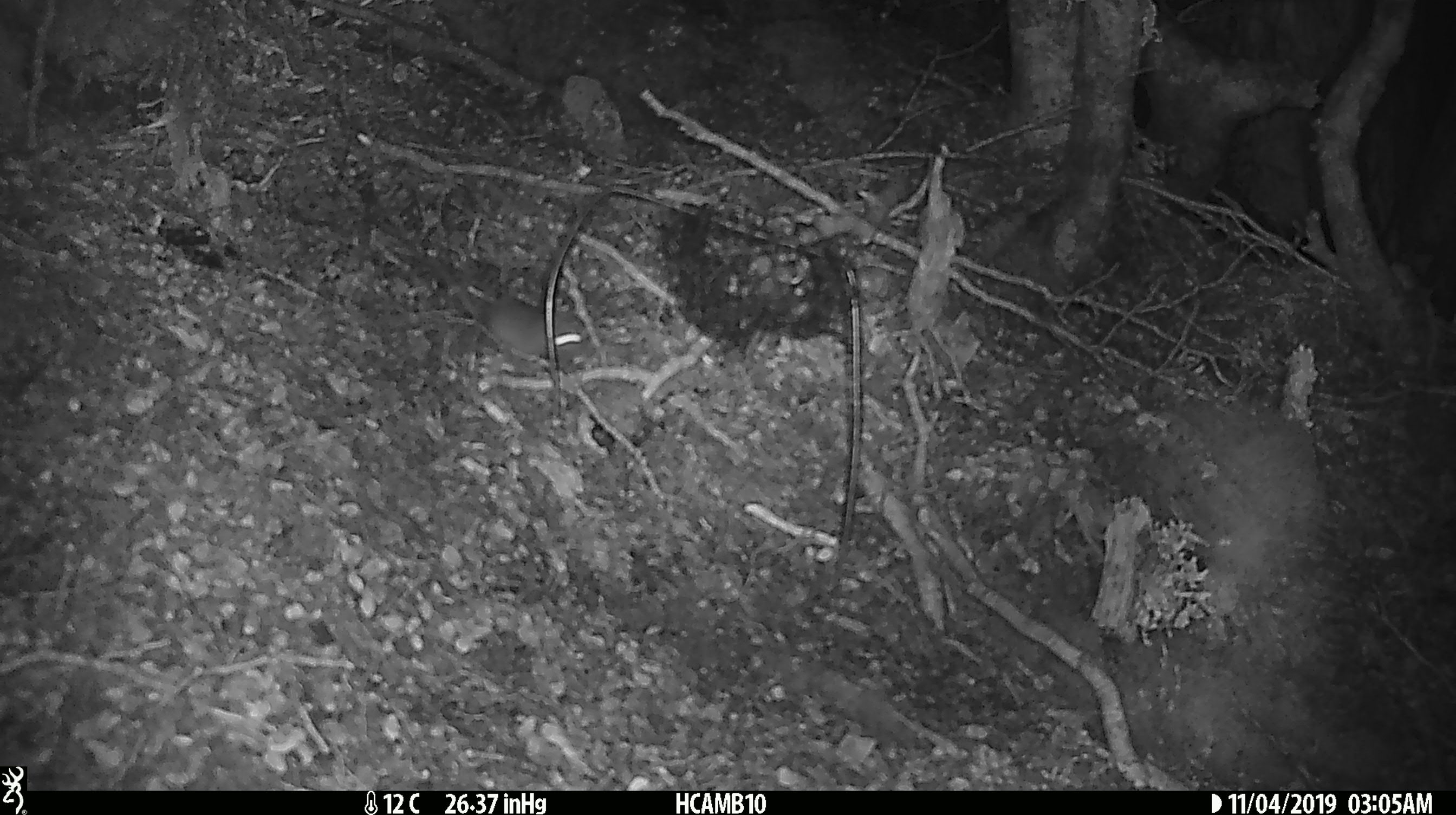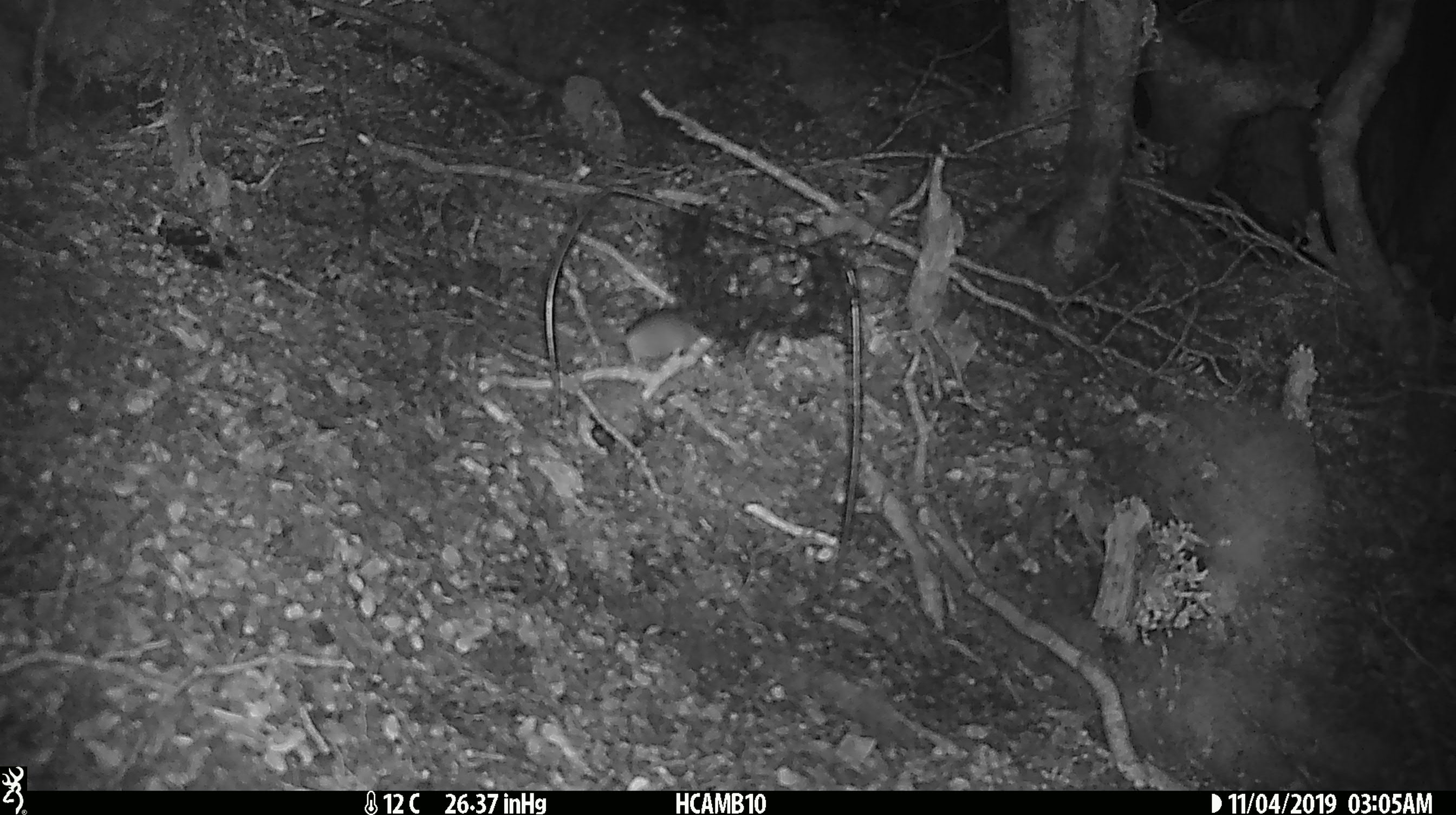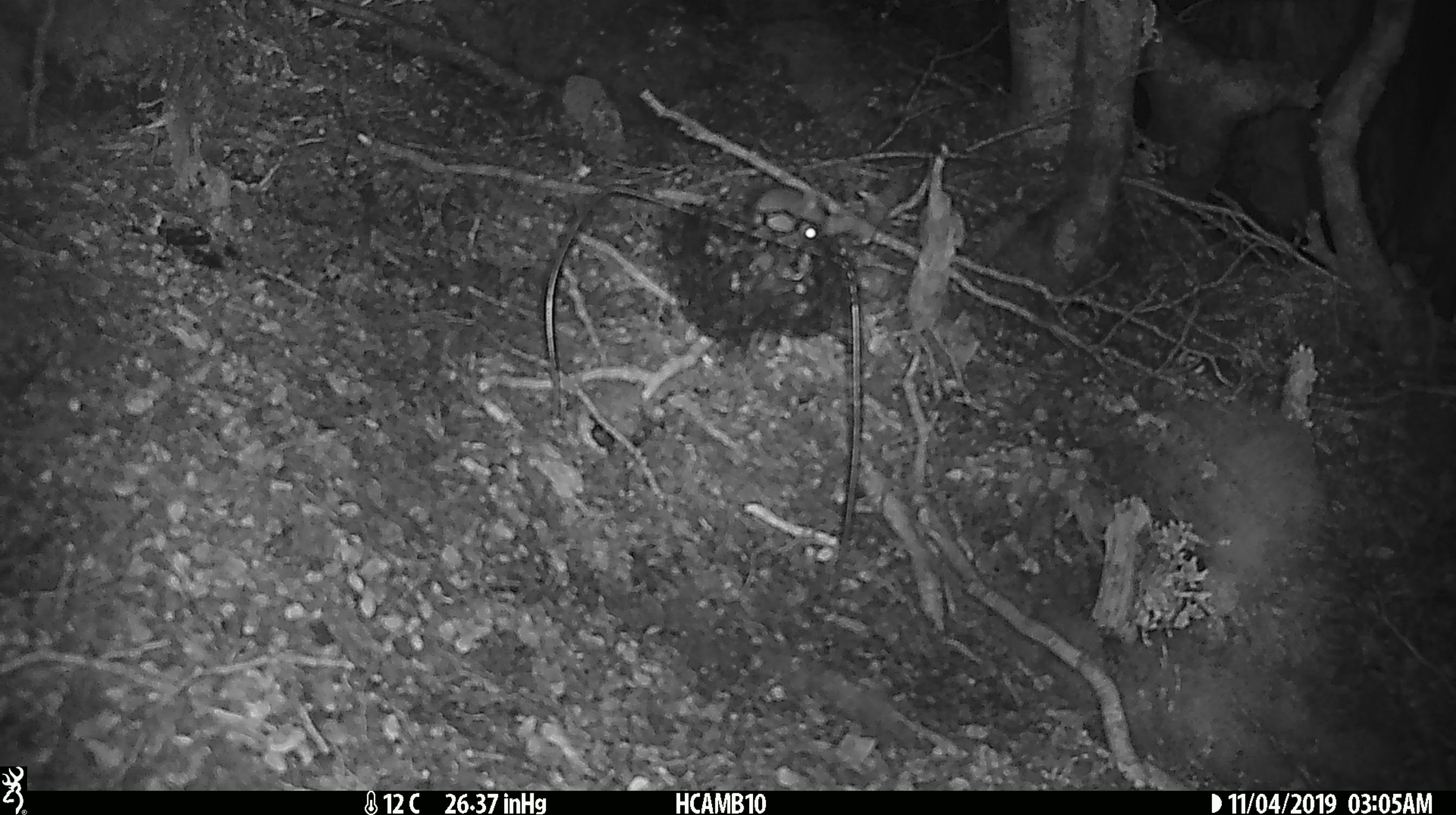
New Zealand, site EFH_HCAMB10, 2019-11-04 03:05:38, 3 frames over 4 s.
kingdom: Animalia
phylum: Chordata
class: Mammalia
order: Rodentia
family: Muridae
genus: Mus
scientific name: Mus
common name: mouse